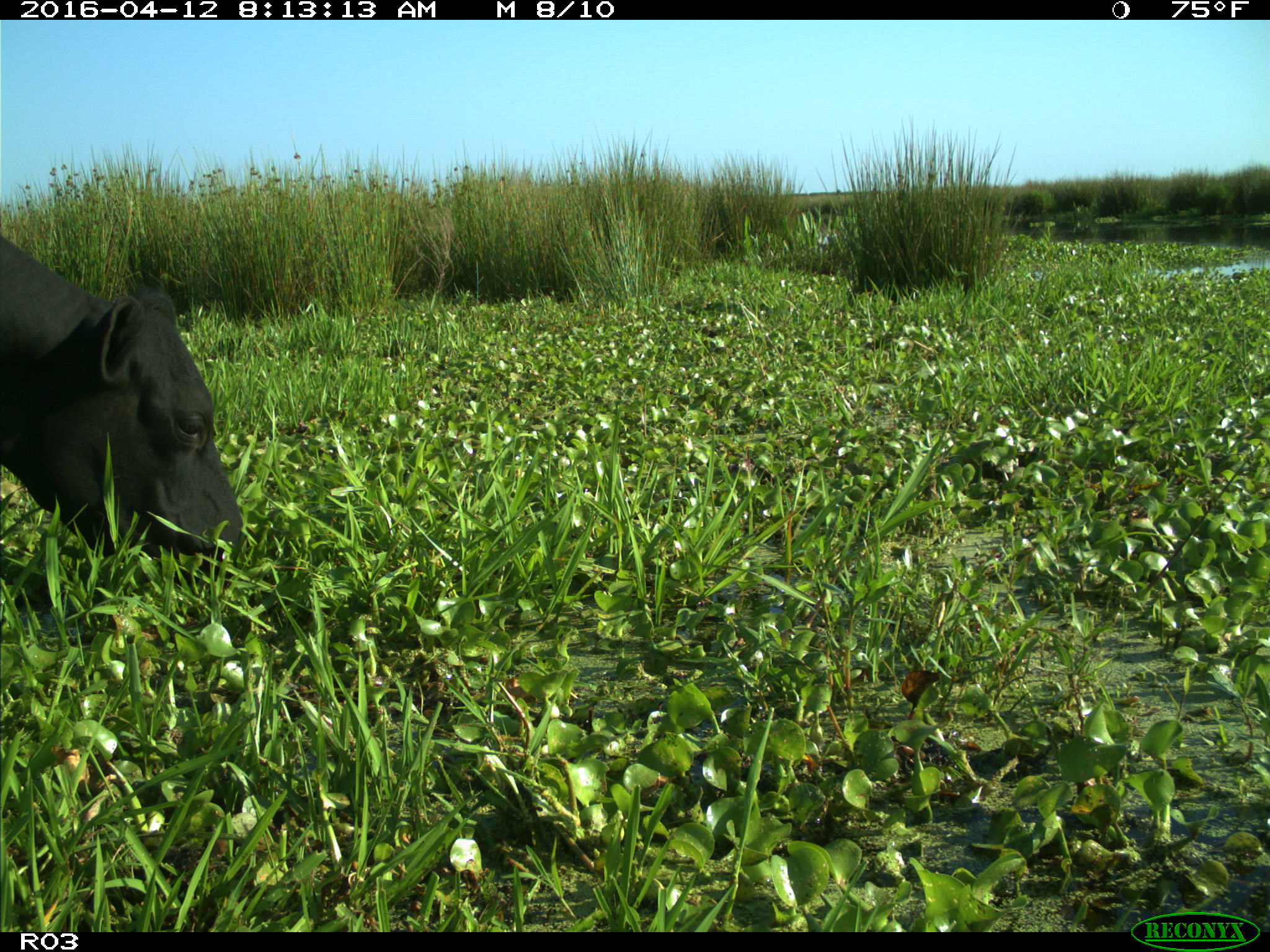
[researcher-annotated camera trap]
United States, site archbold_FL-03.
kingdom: Animalia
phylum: Chordata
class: Mammalia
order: Artiodactyla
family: Bovidae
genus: Bos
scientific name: Bos taurus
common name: domestic cow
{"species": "Bos taurus (domestic cow)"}